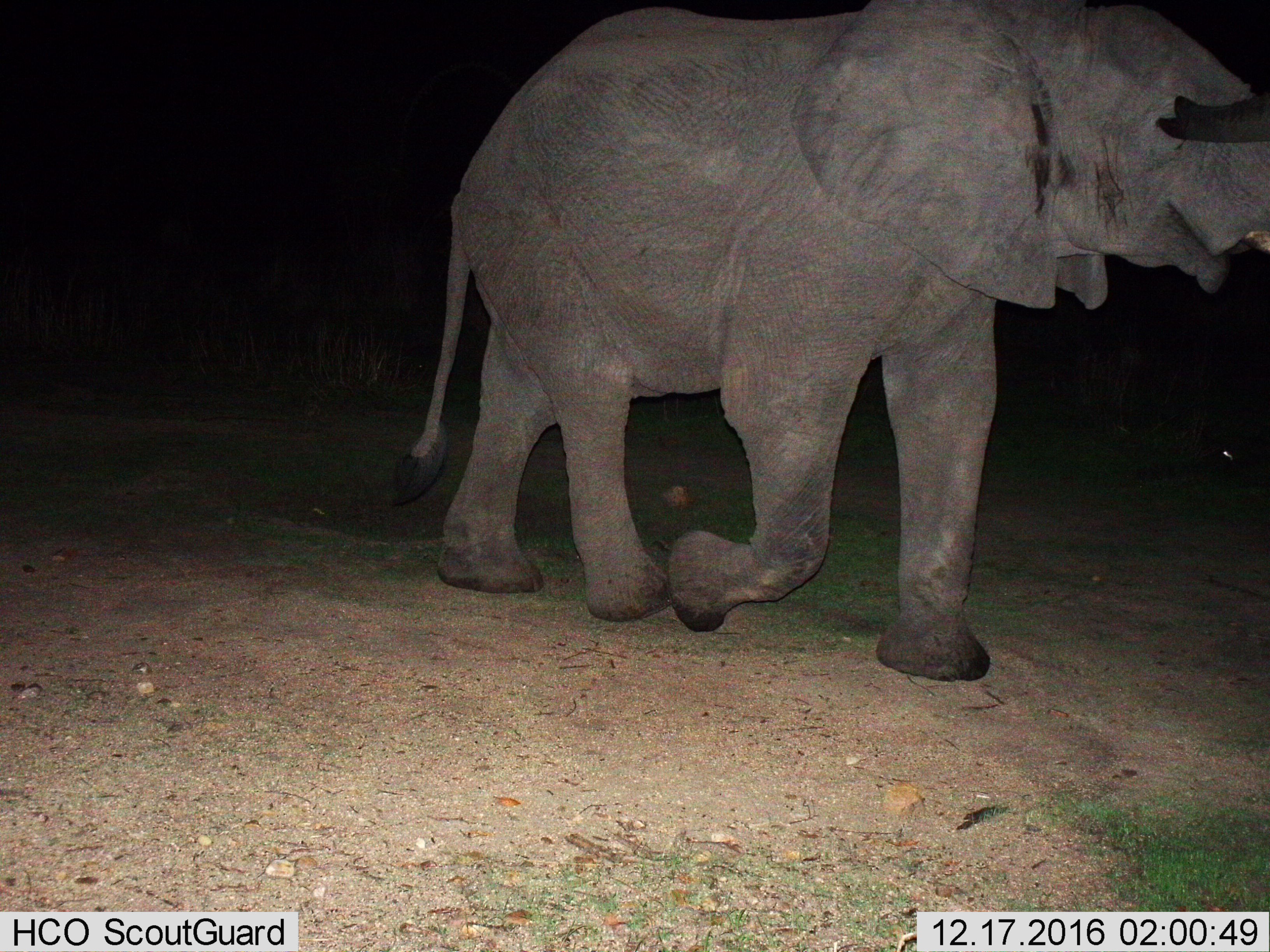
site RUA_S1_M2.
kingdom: Animalia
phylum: Chordata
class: Mammalia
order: Proboscidea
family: Elephantidae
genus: Loxodonta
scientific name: Loxodonta africana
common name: african bush elephant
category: elephant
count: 1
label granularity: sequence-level